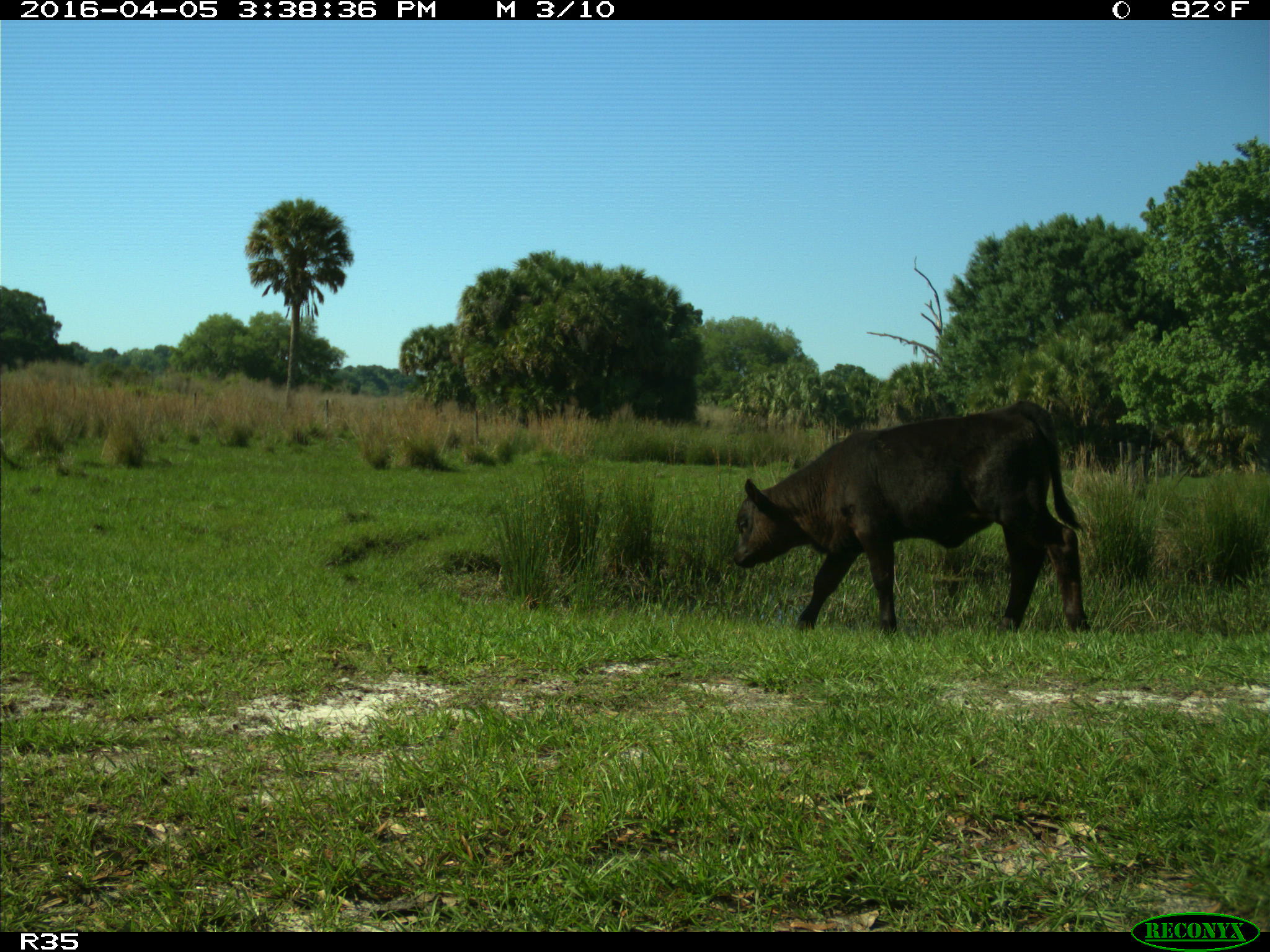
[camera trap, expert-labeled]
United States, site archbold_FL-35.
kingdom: Animalia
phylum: Chordata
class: Mammalia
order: Artiodactyla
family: Bovidae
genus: Bos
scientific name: Bos taurus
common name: domestic cow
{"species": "Bos taurus (domestic cow)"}